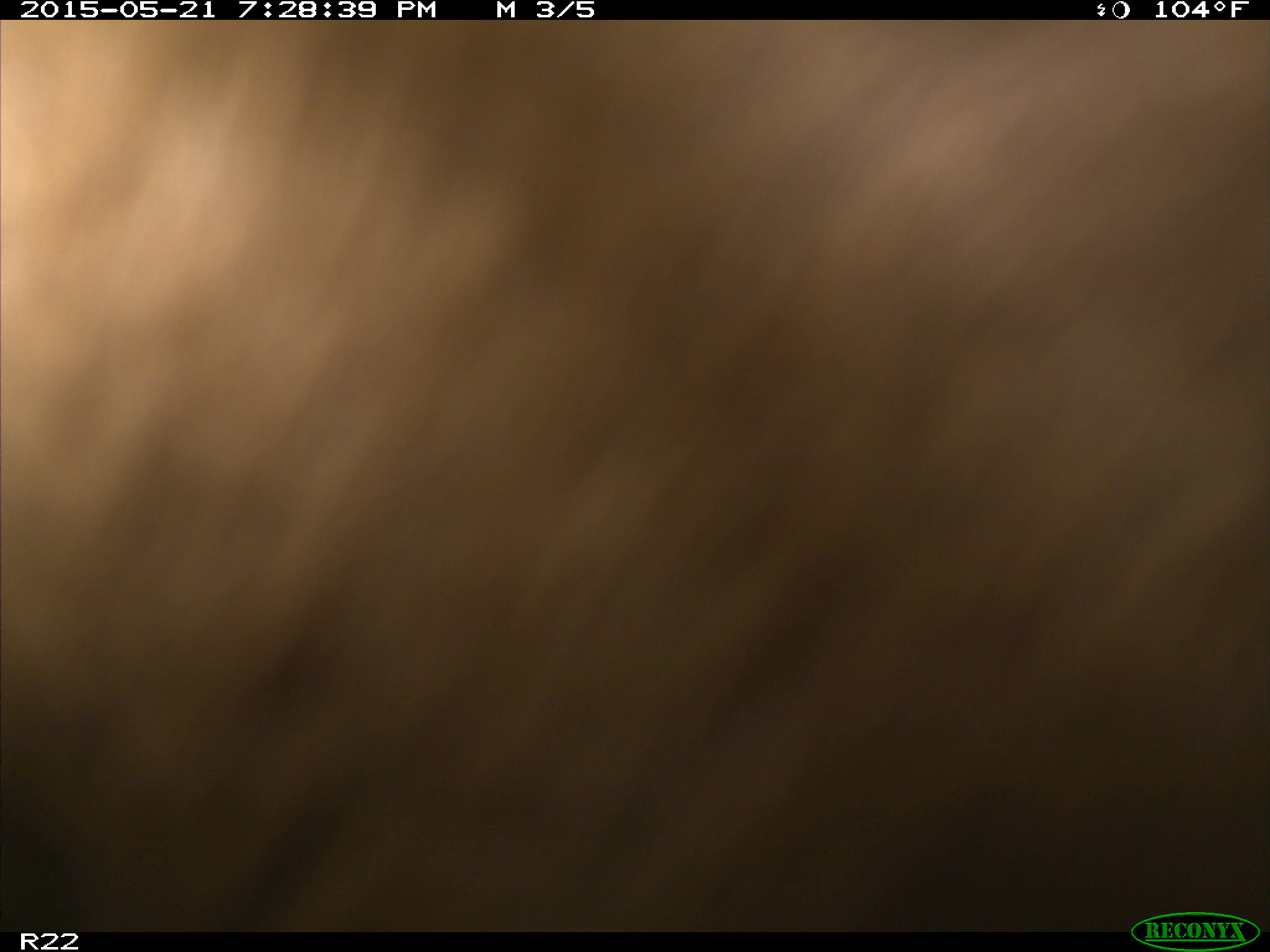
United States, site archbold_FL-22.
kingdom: Animalia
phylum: Chordata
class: Mammalia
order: Artiodactyla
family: Bovidae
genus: Bos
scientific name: Bos taurus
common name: domestic cow